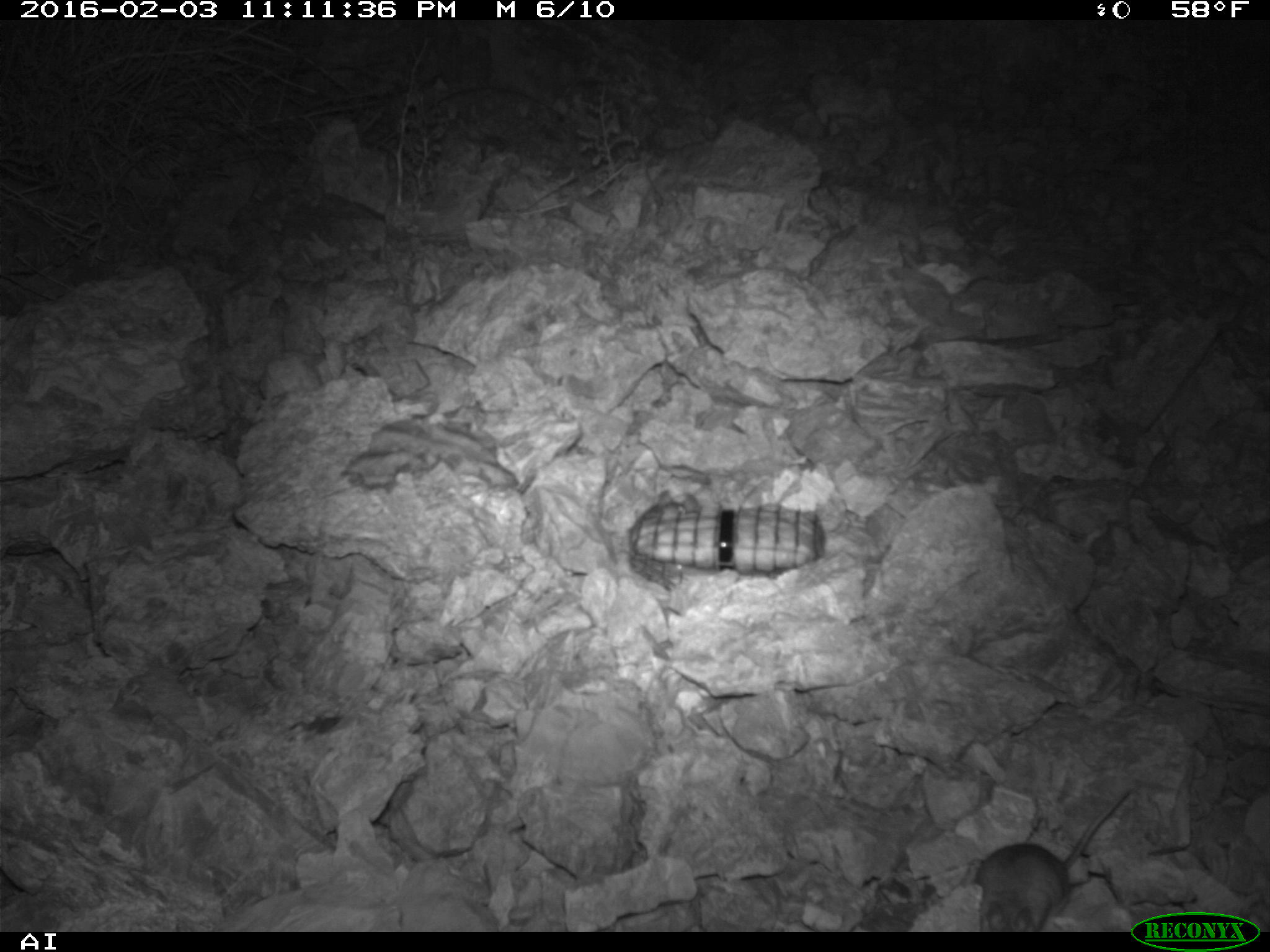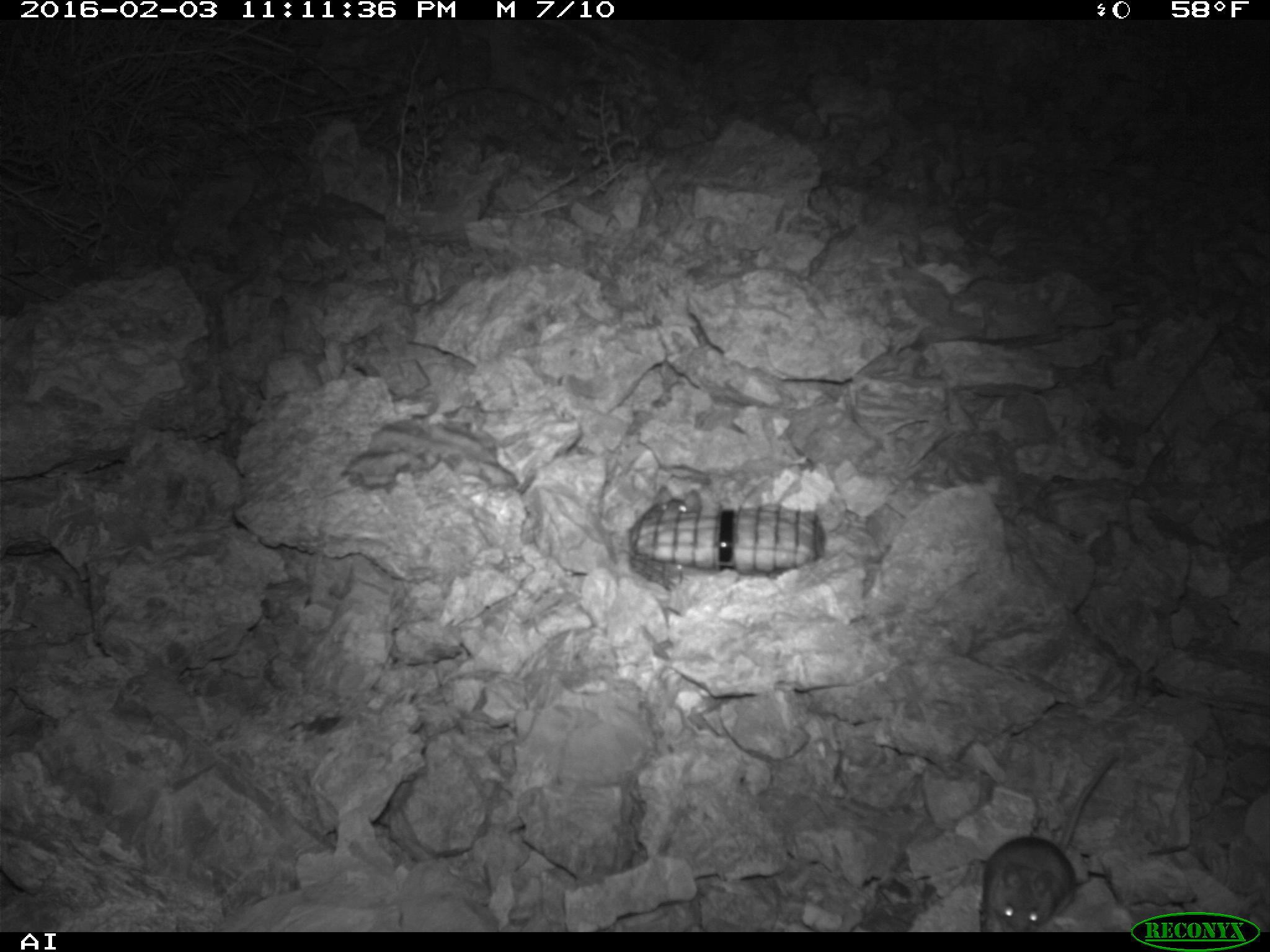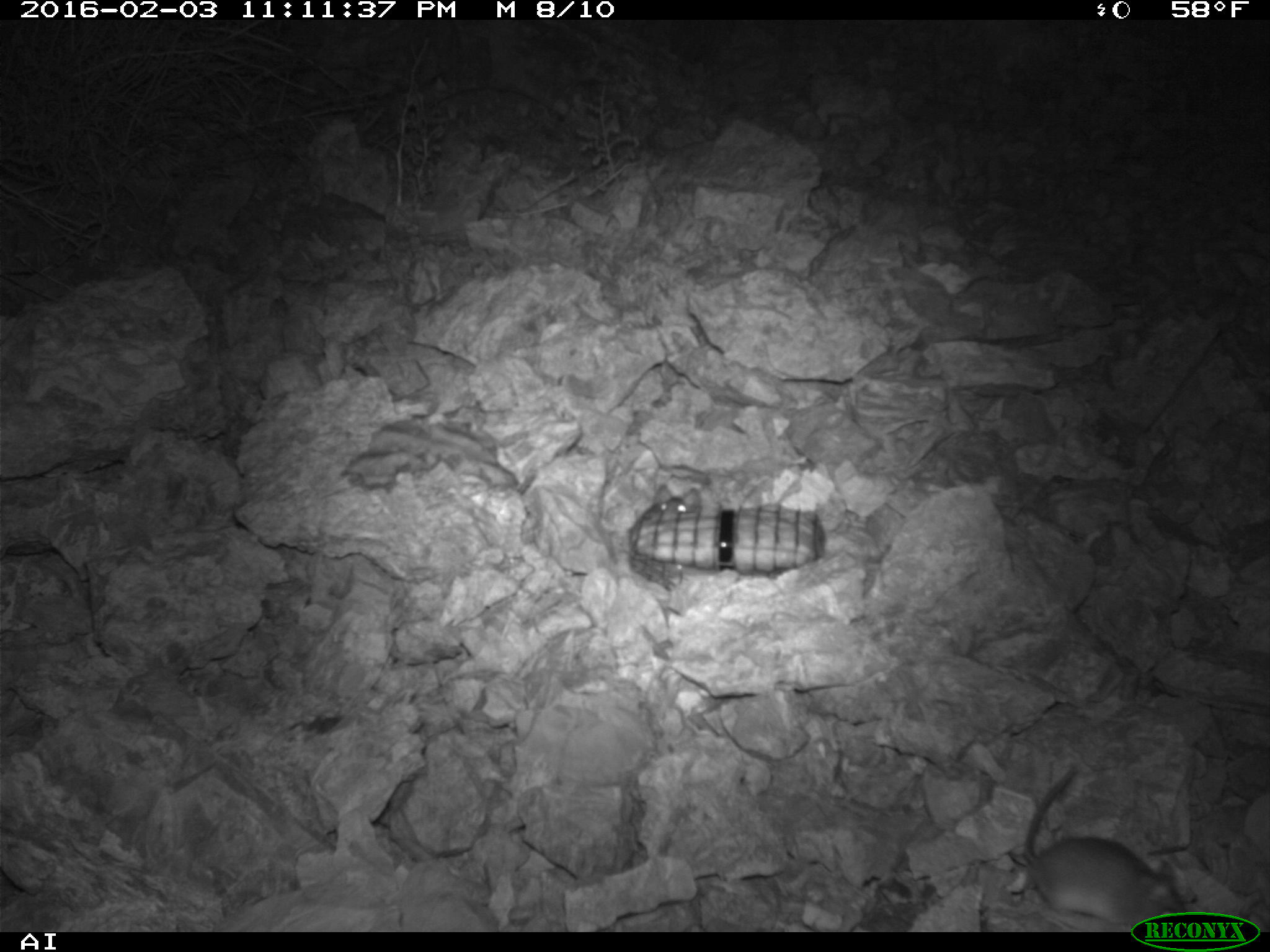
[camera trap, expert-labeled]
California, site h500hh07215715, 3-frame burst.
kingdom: Animalia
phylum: Chordata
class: Mammalia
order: Rodentia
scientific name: Rodentia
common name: rodent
Rodent (Rodentia).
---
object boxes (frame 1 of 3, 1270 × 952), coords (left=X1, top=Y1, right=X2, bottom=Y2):
rodent: (left=974, top=790, right=1130, bottom=932)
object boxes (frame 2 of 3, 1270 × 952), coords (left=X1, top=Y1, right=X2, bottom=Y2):
rodent: (left=984, top=750, right=1121, bottom=933)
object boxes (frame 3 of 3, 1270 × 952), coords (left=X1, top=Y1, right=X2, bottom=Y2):
rodent: (left=1023, top=764, right=1191, bottom=930); (left=642, top=480, right=710, bottom=518)